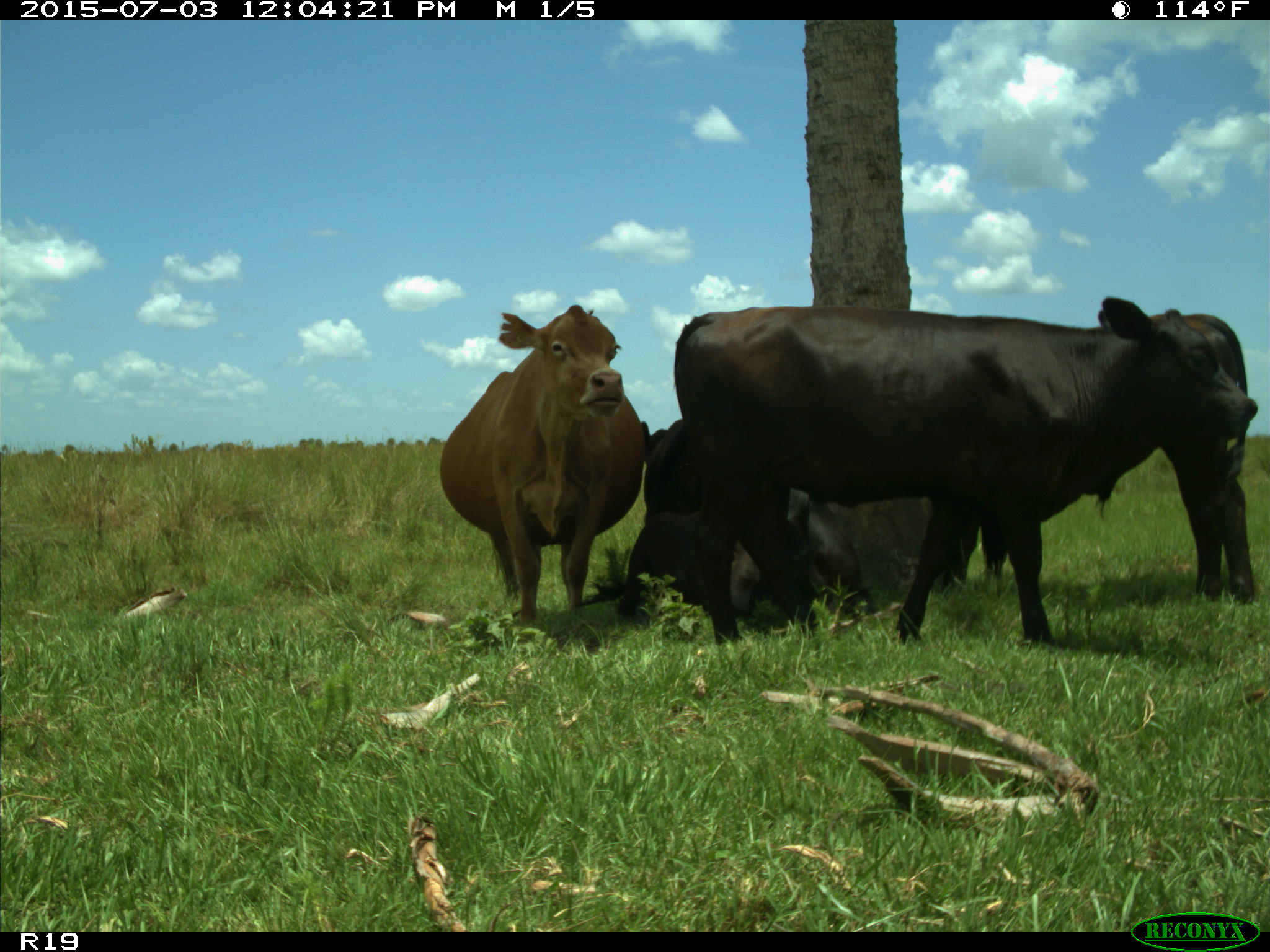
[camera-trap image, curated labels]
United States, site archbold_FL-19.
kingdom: Animalia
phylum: Chordata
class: Mammalia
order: Artiodactyla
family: Bovidae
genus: Bos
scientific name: Bos taurus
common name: domestic cow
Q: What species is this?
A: Bos taurus (domestic cow).